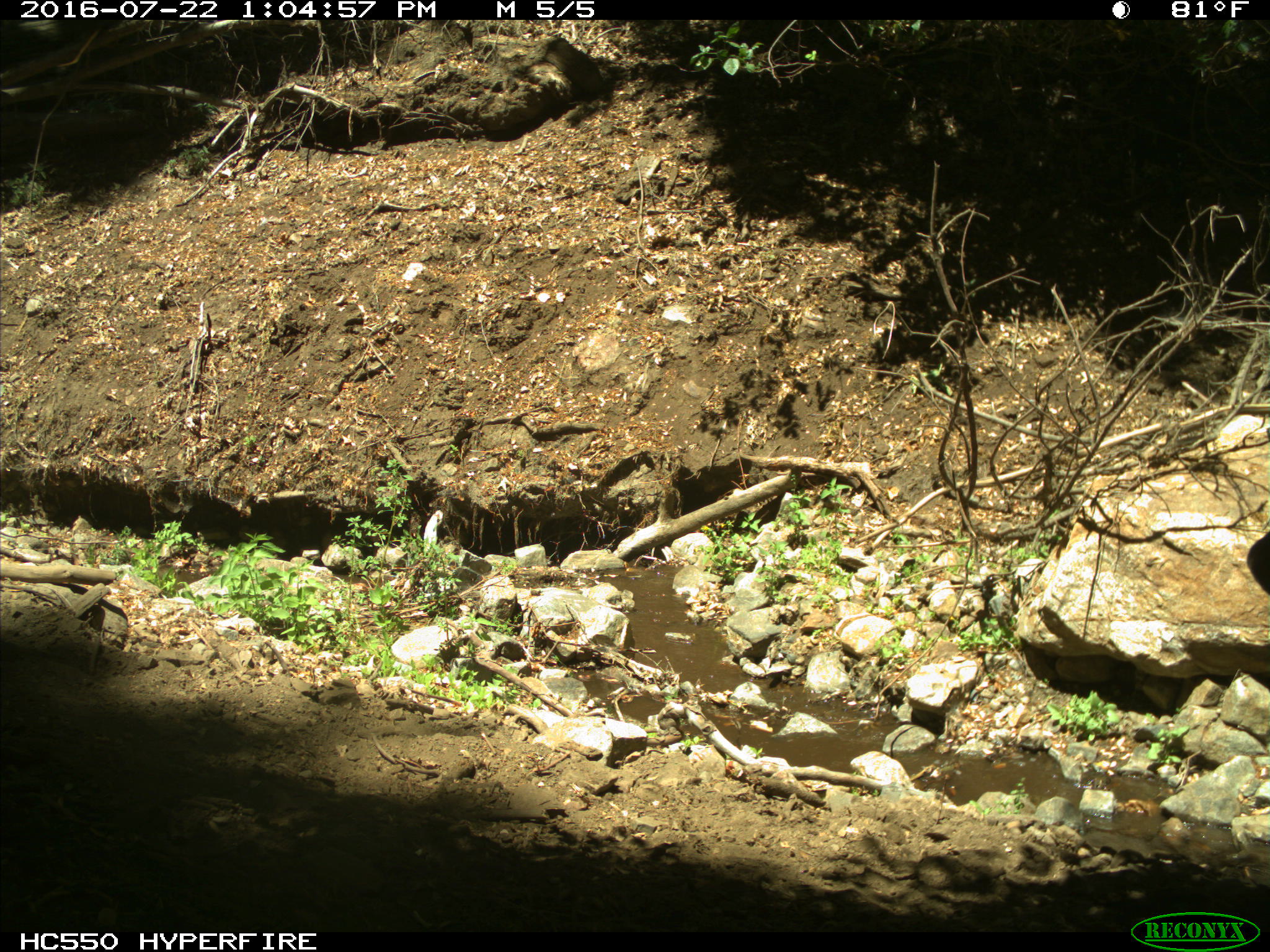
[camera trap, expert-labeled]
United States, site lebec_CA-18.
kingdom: Animalia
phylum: Chordata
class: Mammalia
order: Artiodactyla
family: Bovidae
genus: Bos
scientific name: Bos taurus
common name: domestic cow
Bos taurus (domestic cow).